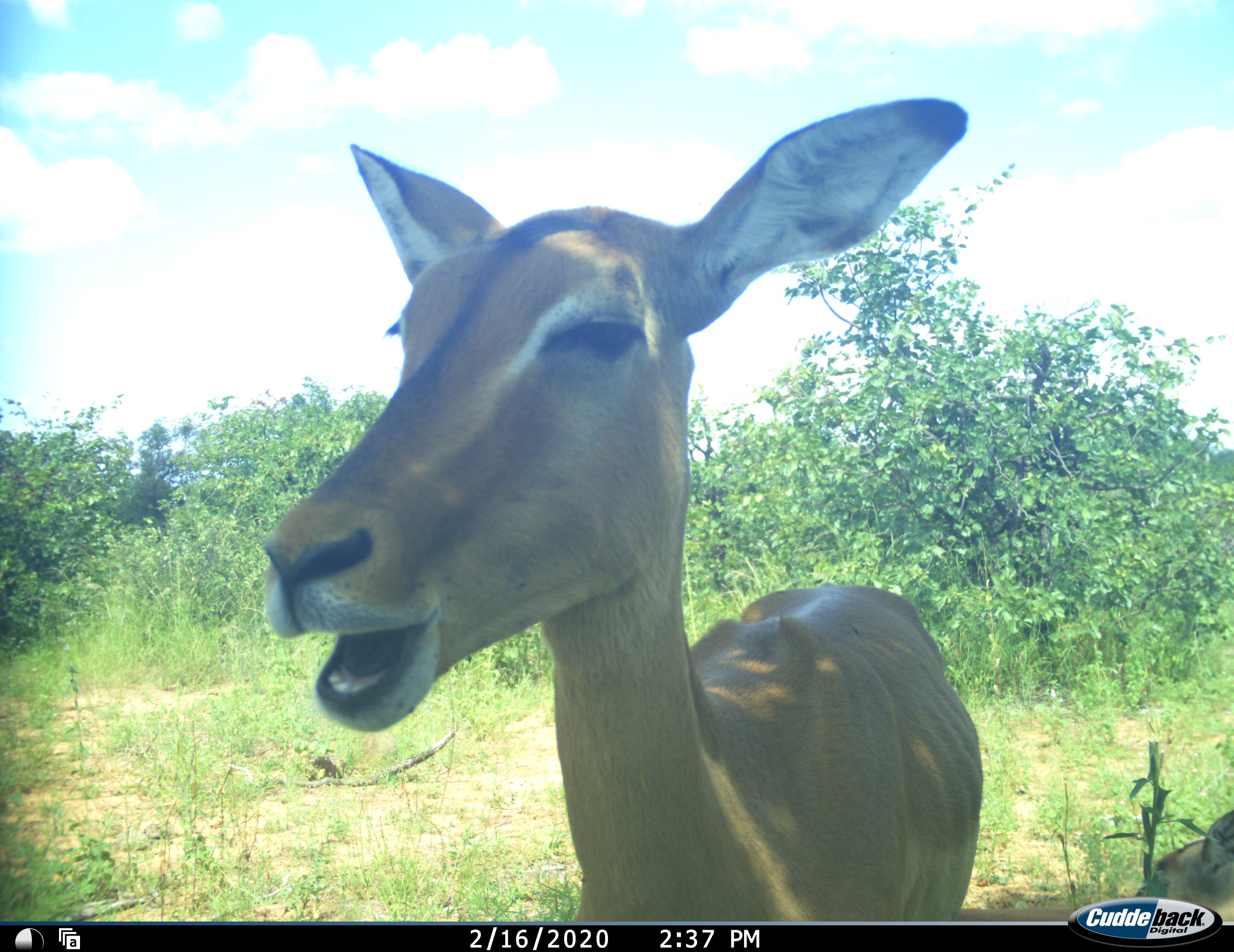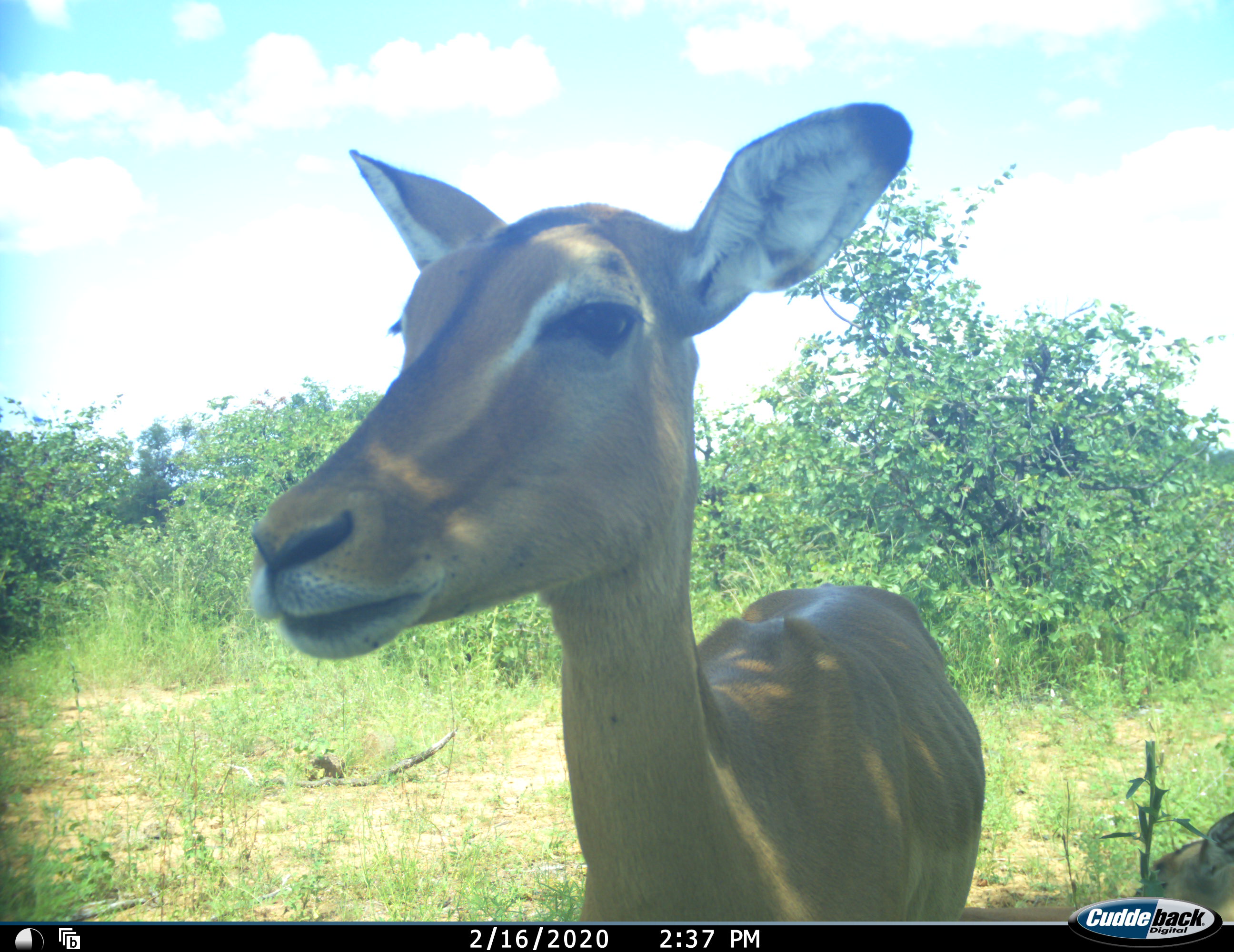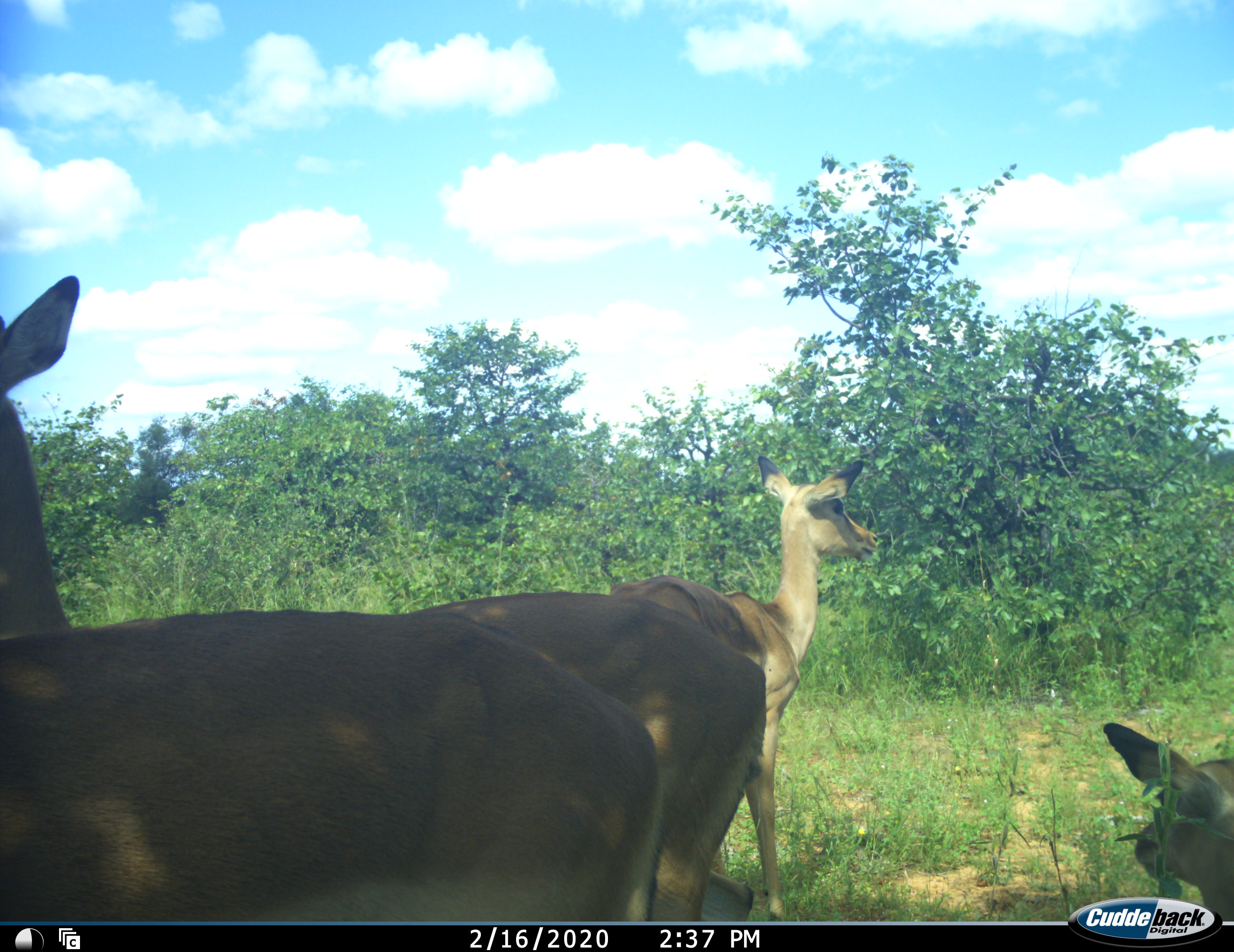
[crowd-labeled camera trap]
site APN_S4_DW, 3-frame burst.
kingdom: Animalia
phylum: Chordata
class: Mammalia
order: Artiodactyla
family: Bovidae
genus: Aepyceros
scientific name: Aepyceros melampus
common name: impala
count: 3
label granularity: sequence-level